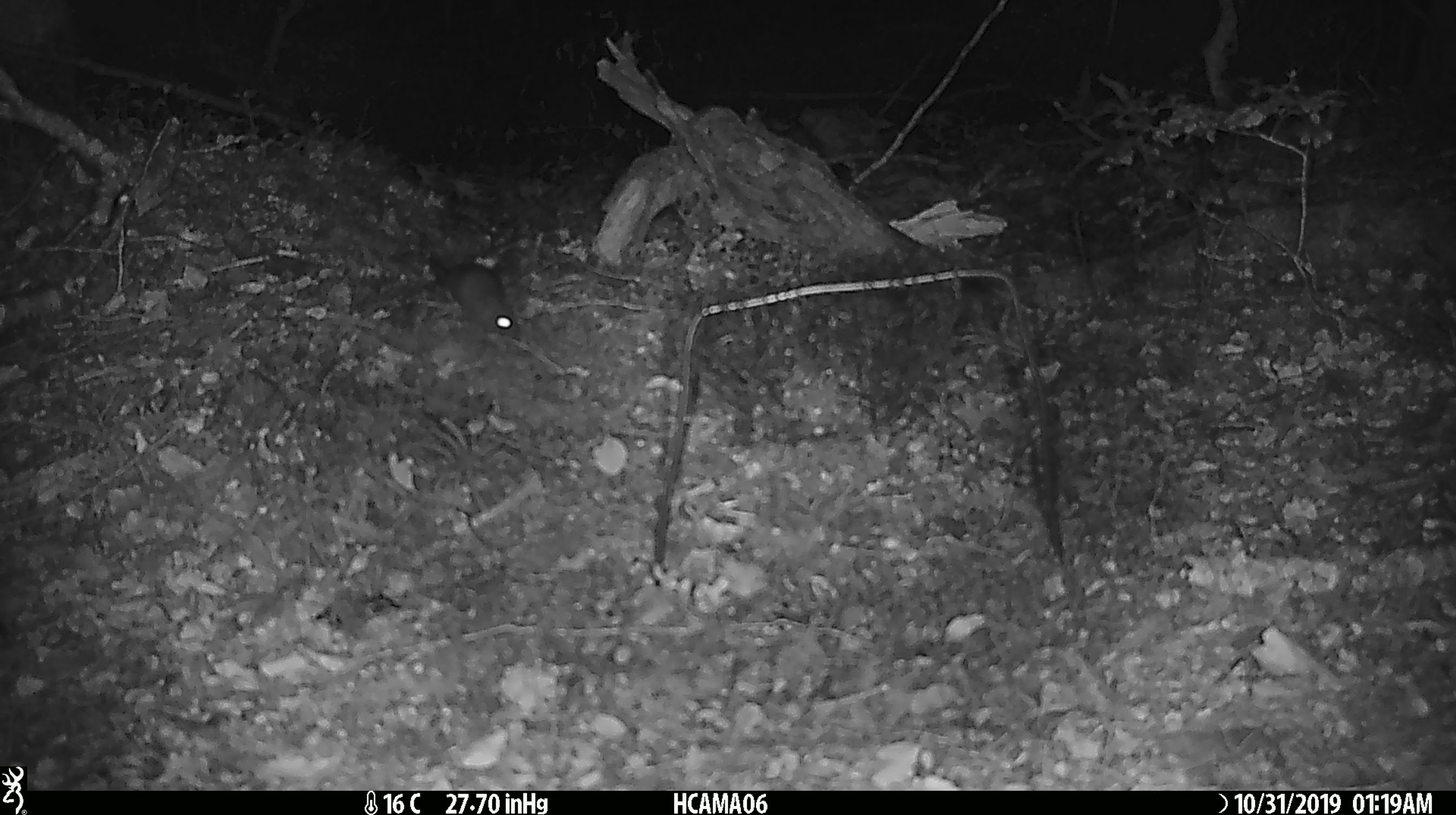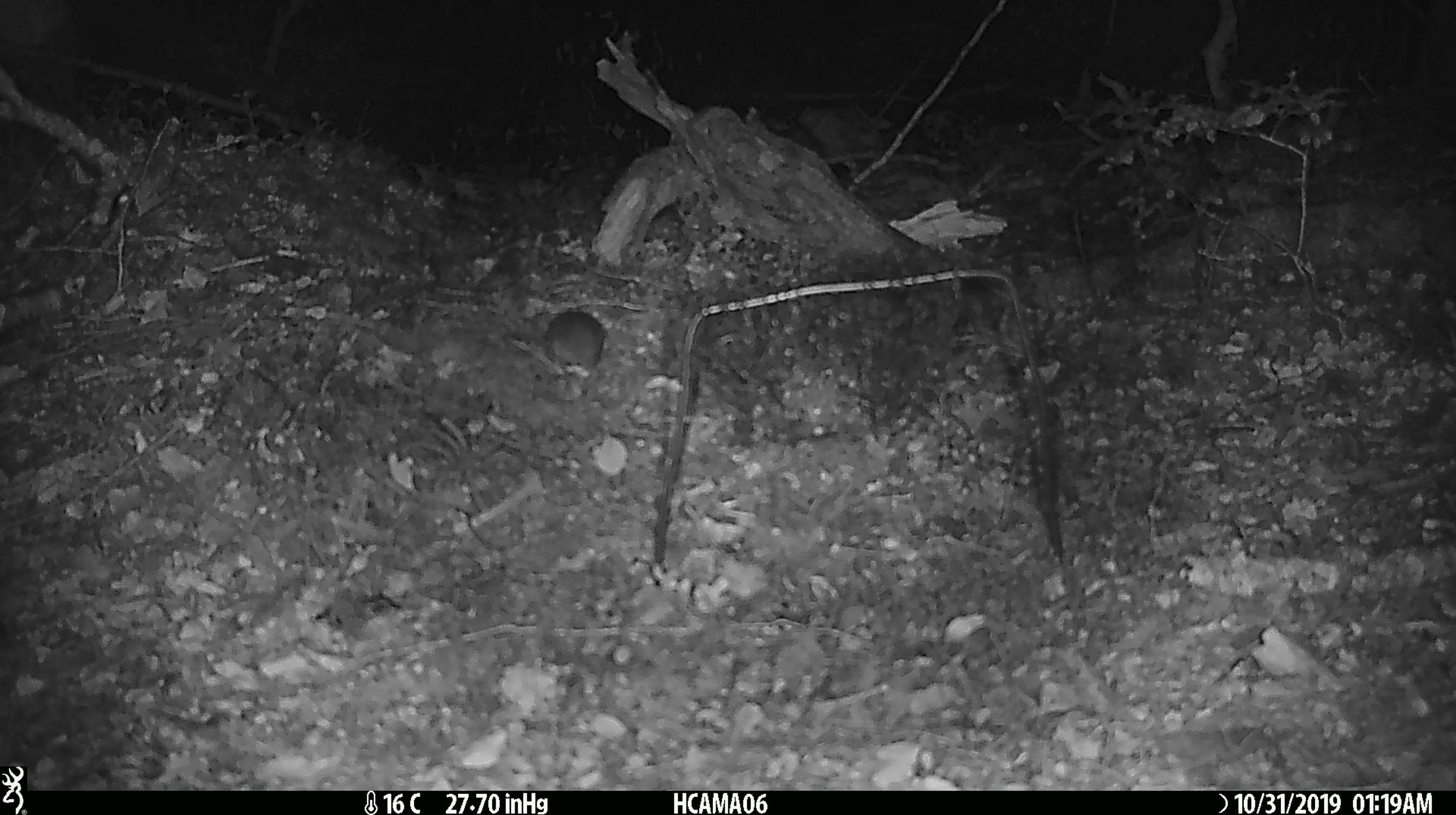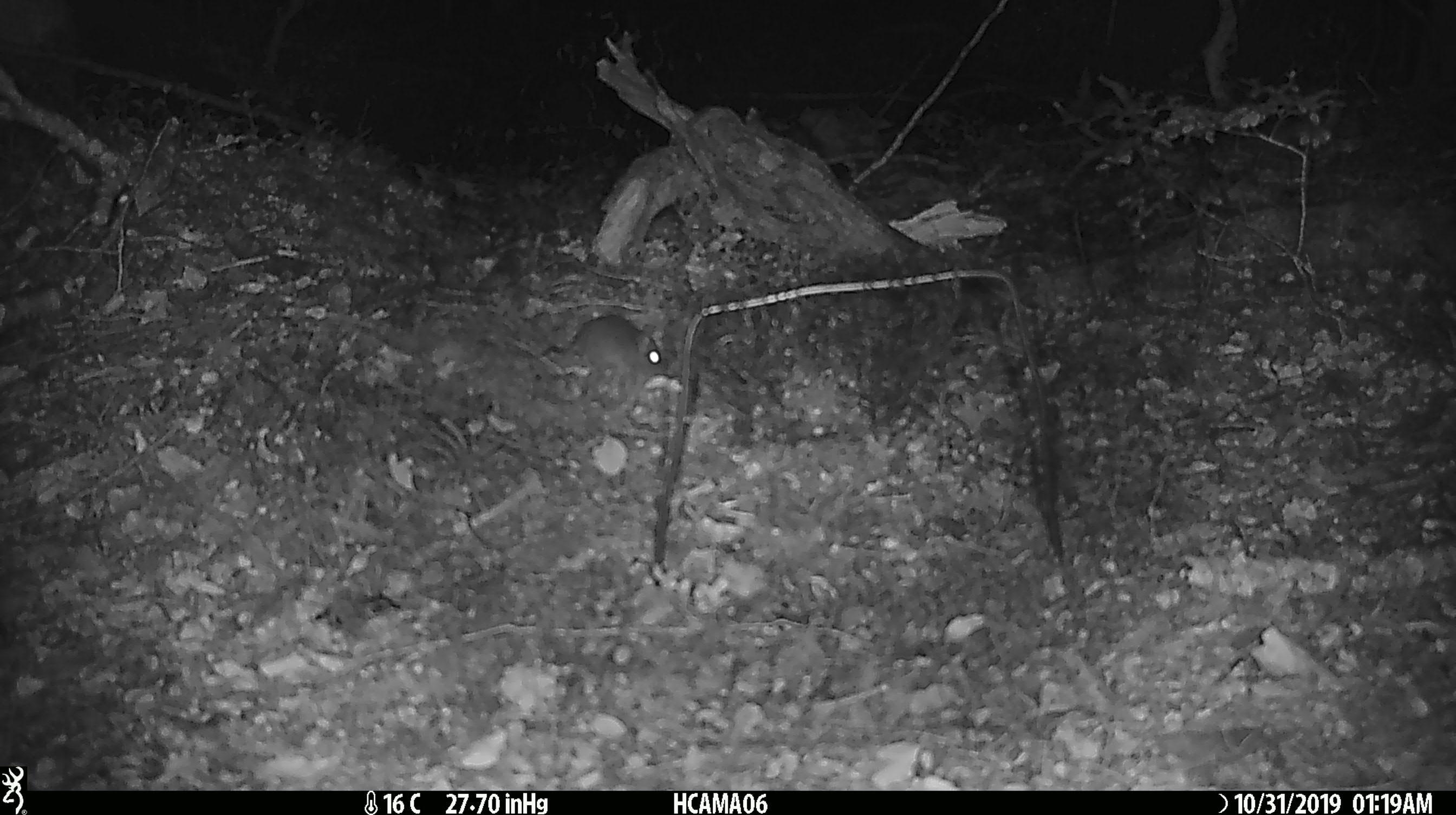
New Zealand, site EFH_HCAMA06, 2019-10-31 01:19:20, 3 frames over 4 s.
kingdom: Animalia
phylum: Chordata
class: Mammalia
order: Rodentia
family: Muridae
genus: Mus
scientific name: Mus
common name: mouse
Mouse (Mus).